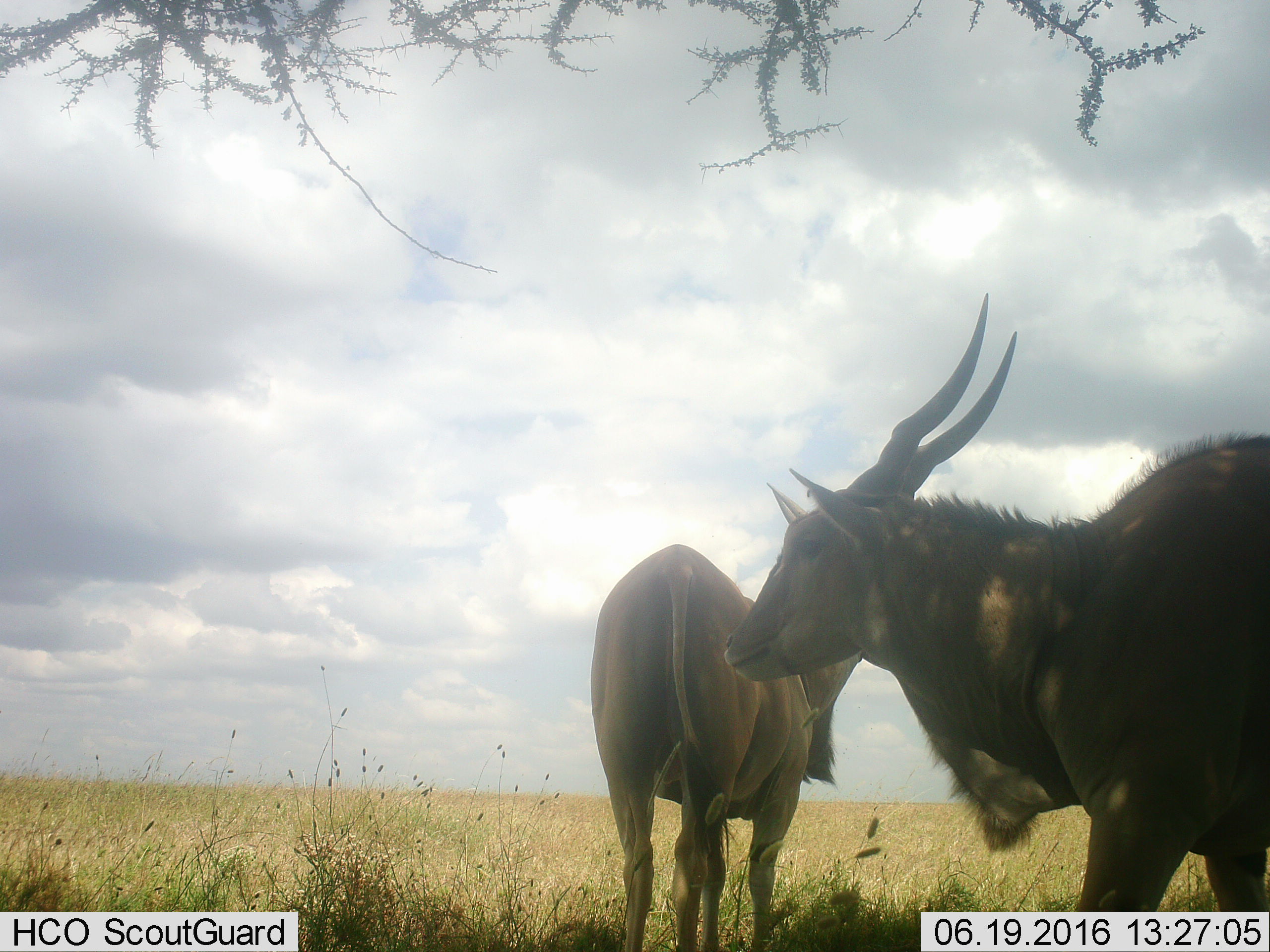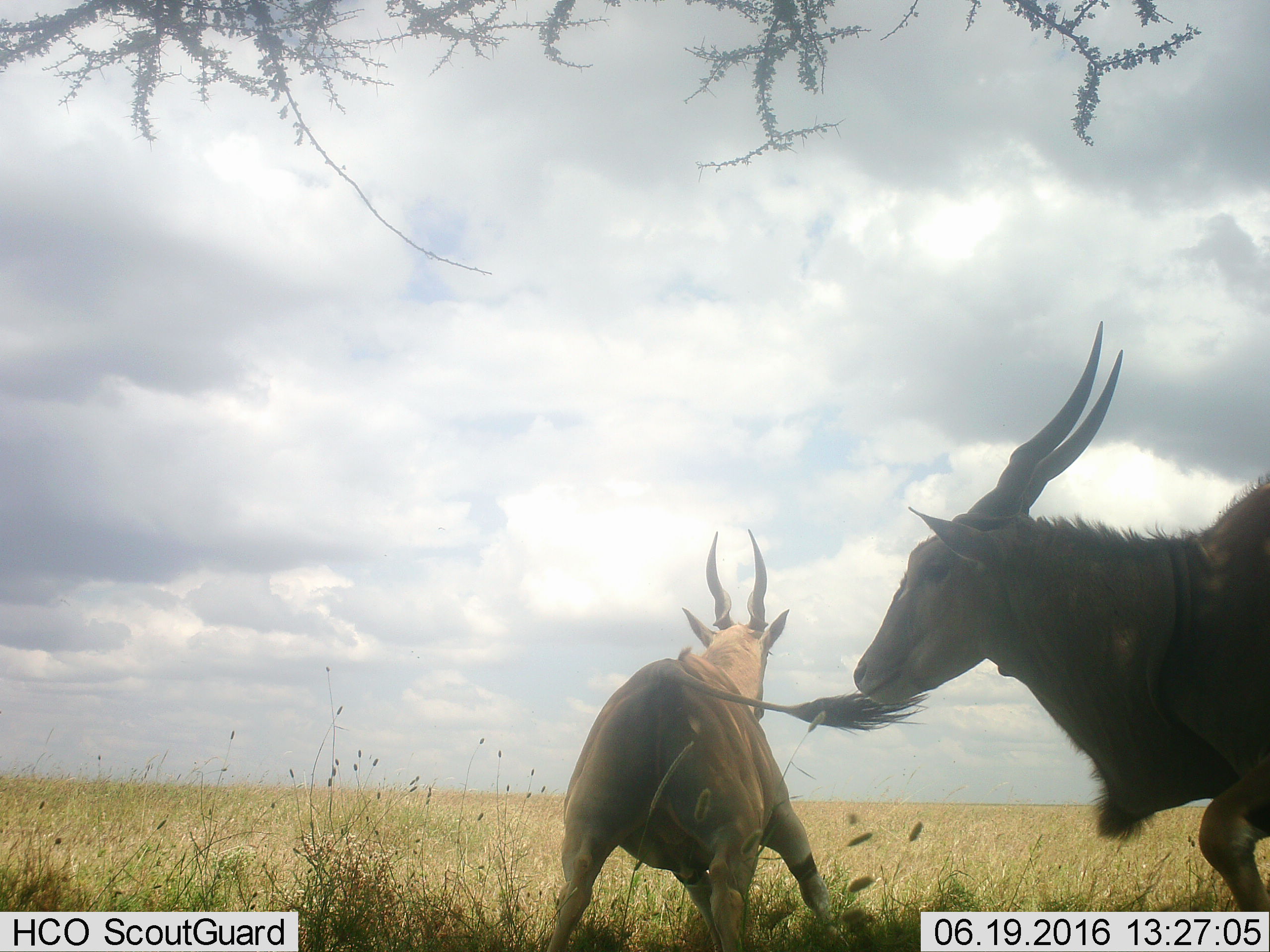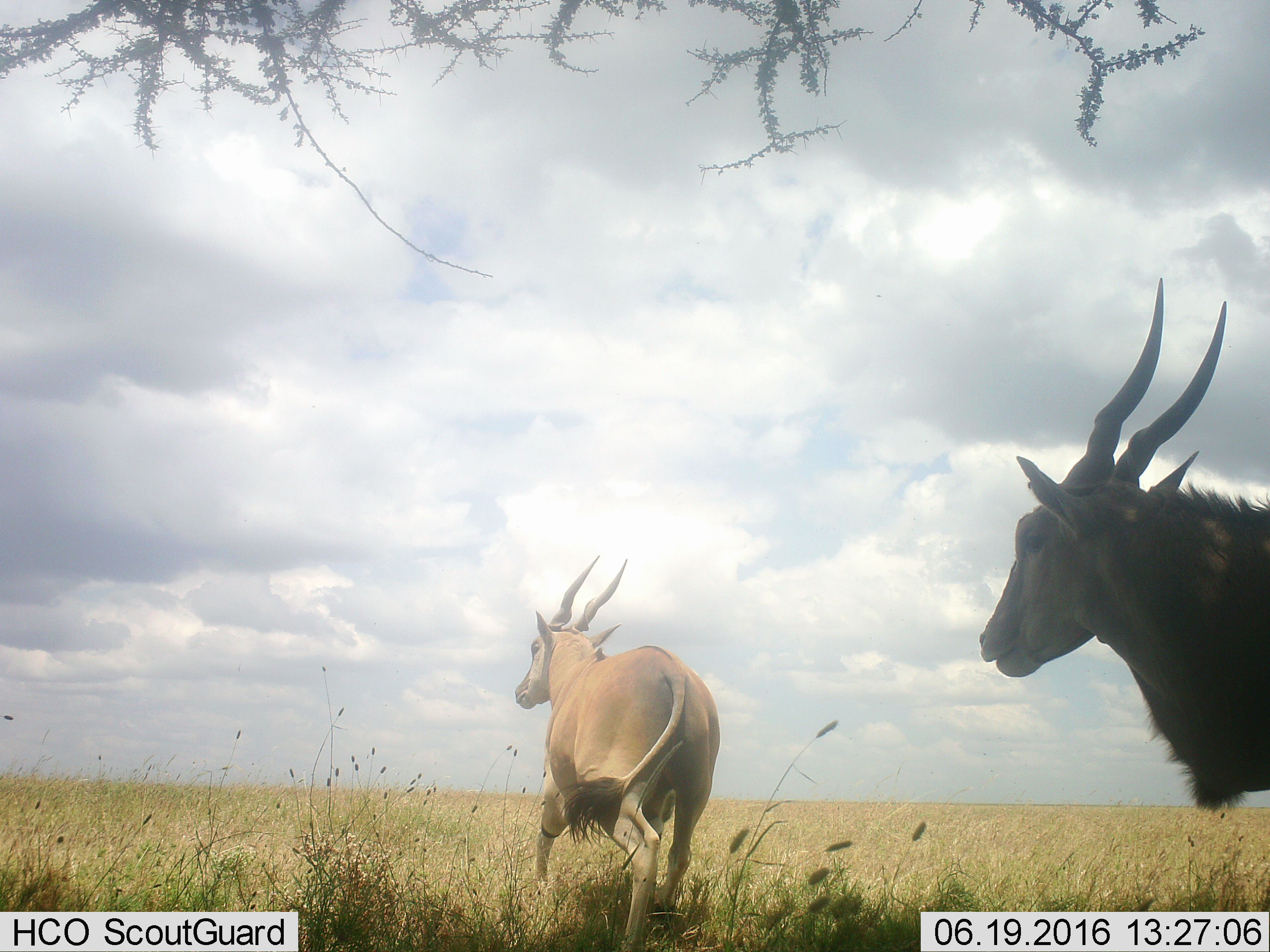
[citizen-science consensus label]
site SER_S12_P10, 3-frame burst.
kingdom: Animalia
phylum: Chordata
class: Mammalia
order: Artiodactyla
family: Bovidae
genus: Tragelaphus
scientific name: Tragelaphus oryx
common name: eland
Eland (Tragelaphus oryx), count 2. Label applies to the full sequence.